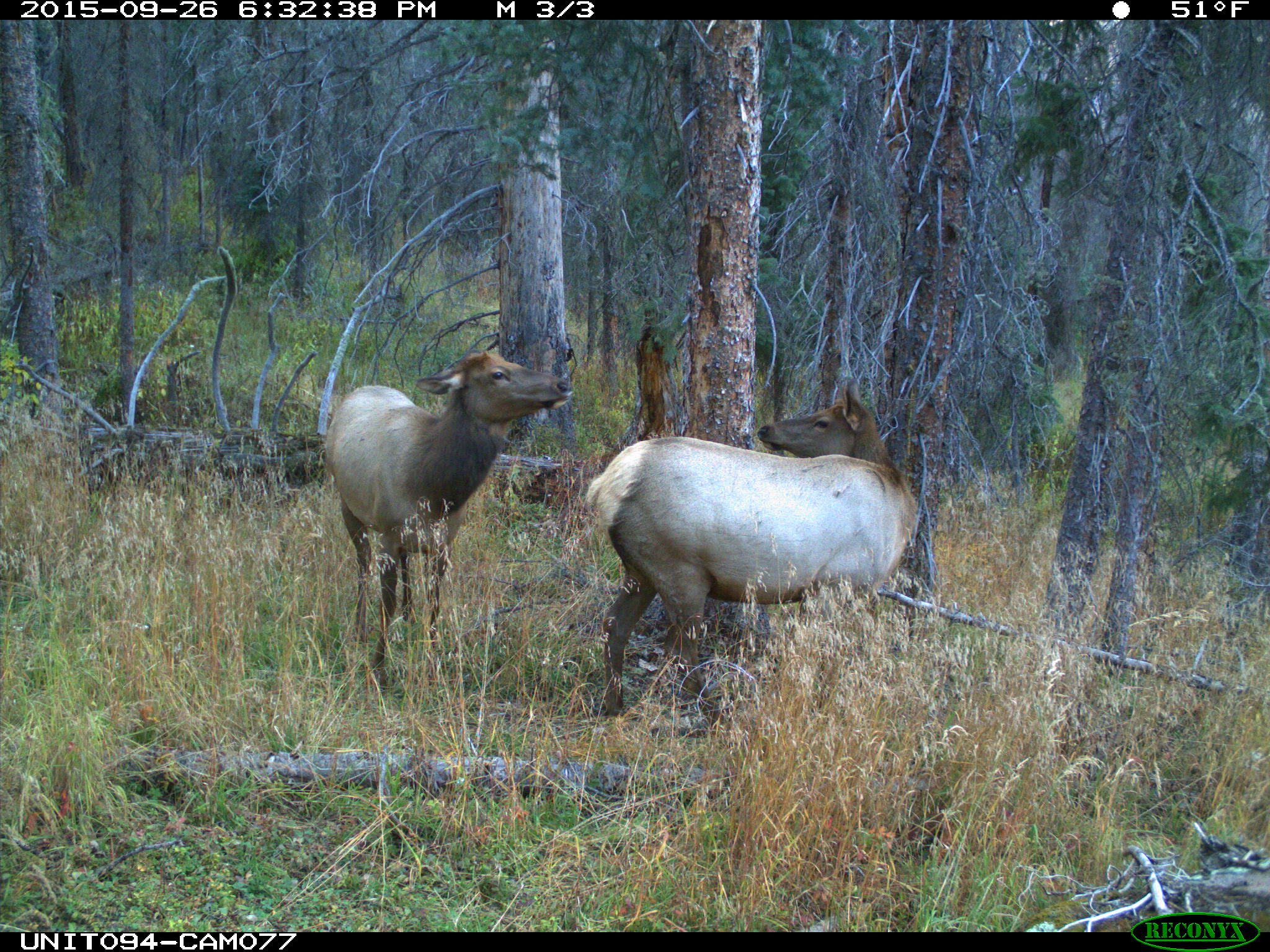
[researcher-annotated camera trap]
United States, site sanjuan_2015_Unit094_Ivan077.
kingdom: Animalia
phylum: Chordata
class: Mammalia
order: Artiodactyla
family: Cervidae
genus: Cervus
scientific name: Cervus elaphus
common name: red deer